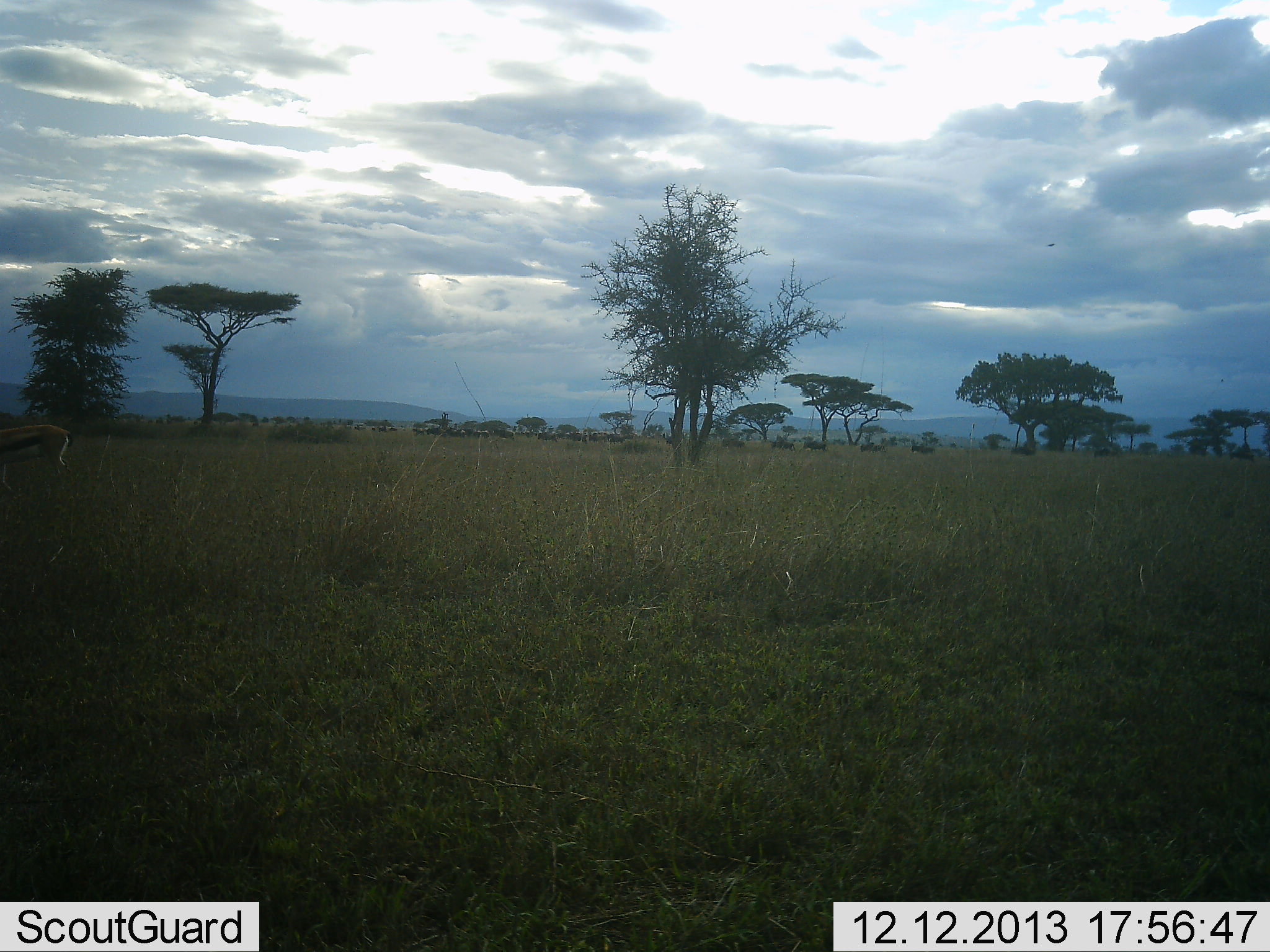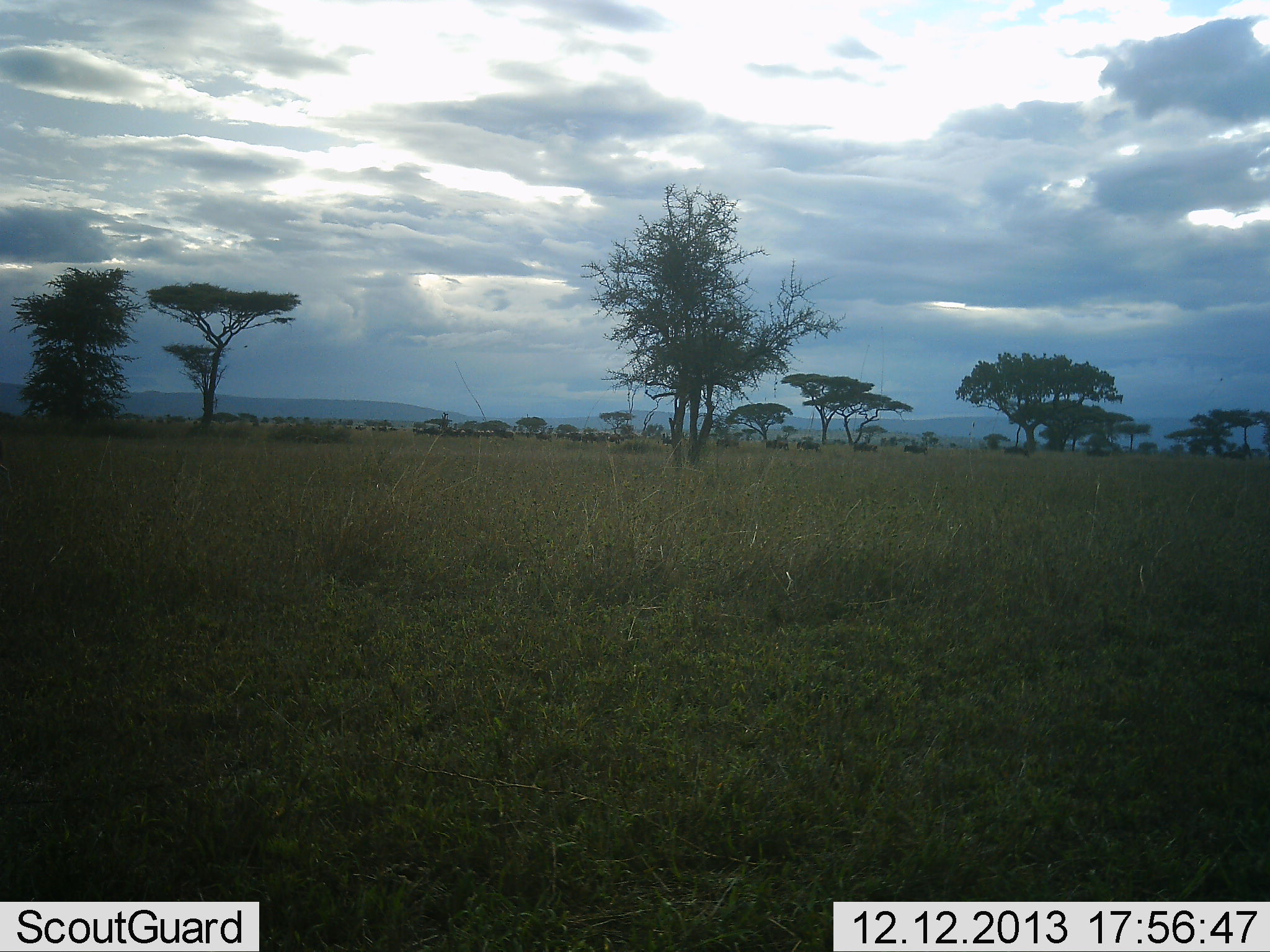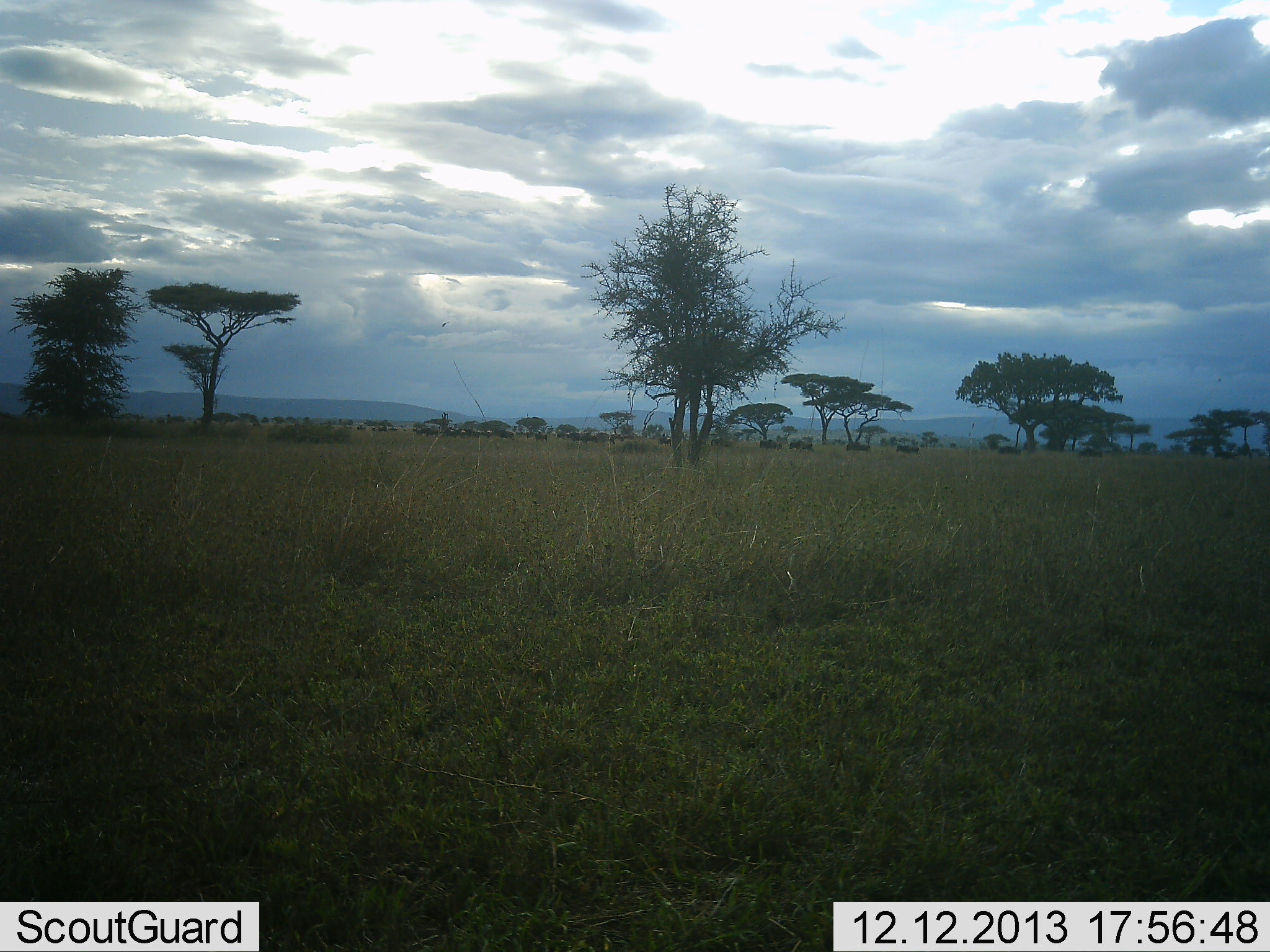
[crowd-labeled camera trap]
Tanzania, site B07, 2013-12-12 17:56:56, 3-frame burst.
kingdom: Animalia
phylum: Chordata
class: Mammalia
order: Artiodactyla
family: Bovidae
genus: Connochaetes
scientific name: Connochaetes taurinus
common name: blue wildebeest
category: wildebeest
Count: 11-50.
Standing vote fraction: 0%.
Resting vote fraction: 0%.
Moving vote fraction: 100%.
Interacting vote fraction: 0%.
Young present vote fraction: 0%.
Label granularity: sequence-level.